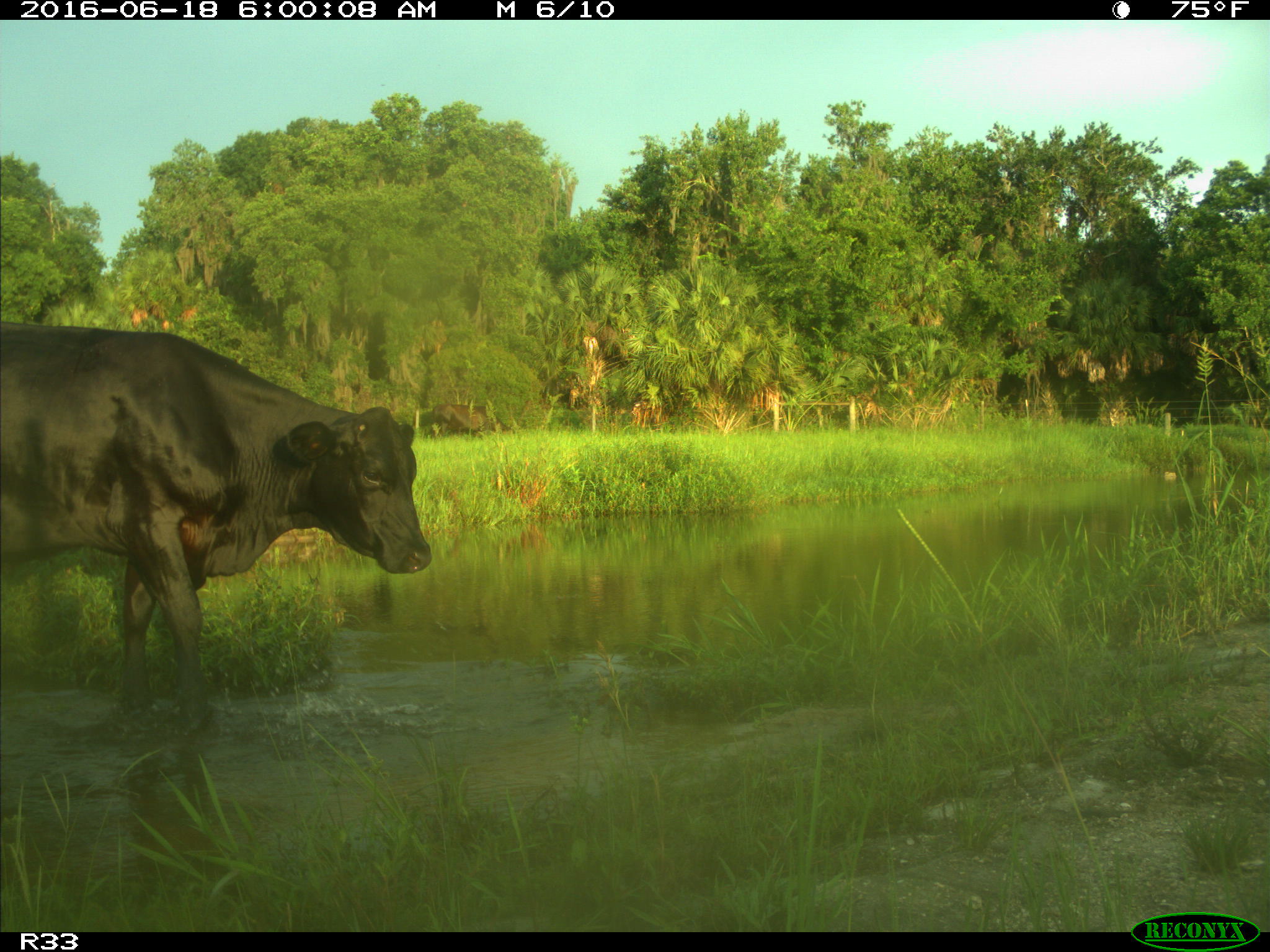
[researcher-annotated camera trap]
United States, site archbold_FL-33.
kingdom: Animalia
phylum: Chordata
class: Mammalia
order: Artiodactyla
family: Bovidae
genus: Bos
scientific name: Bos taurus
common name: domestic cow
Bos taurus (domestic cow).